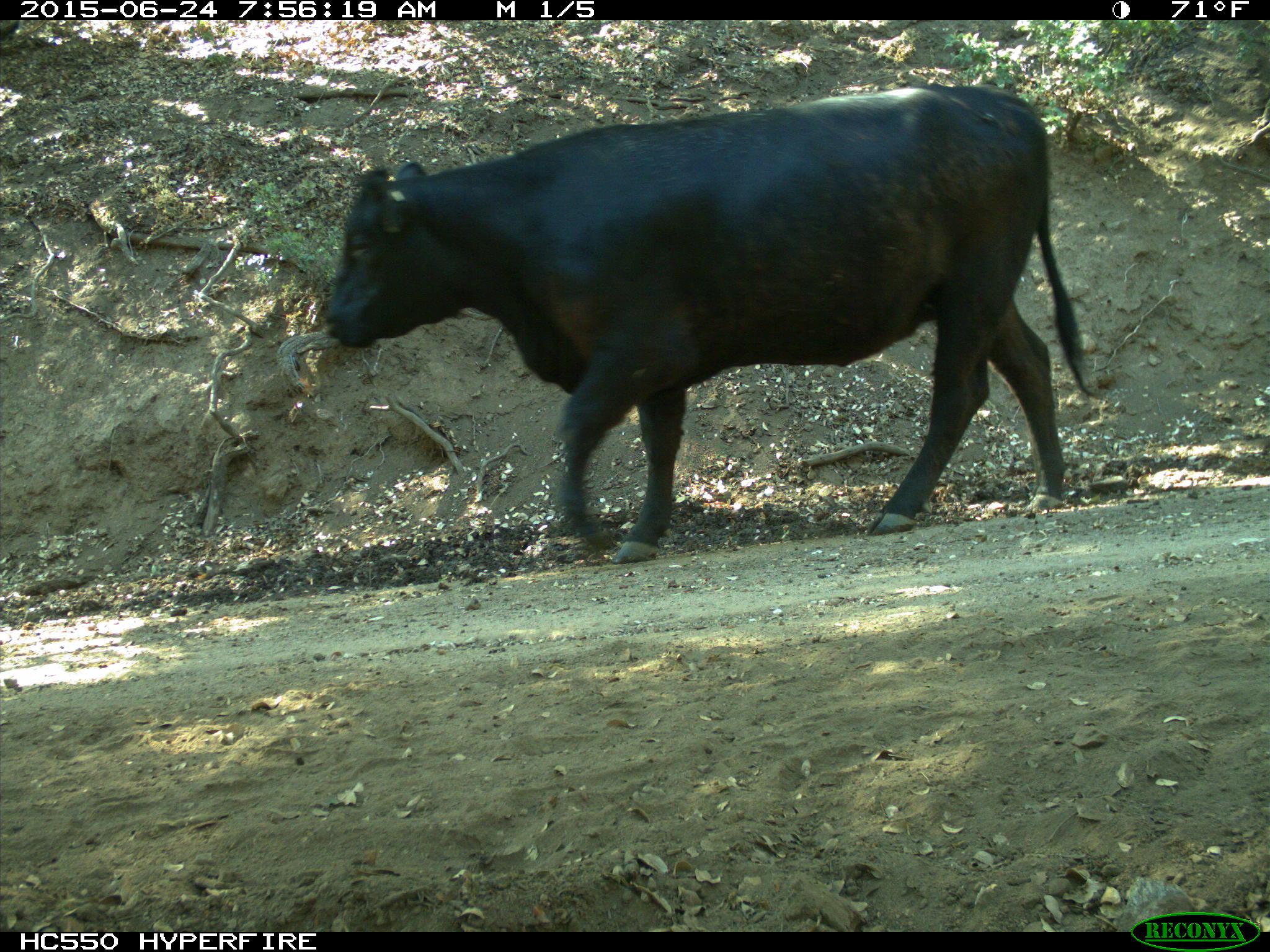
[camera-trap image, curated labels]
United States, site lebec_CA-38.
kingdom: Animalia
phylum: Chordata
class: Mammalia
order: Artiodactyla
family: Bovidae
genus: Bos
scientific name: Bos taurus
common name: domestic cow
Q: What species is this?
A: Bos taurus (domestic cow).